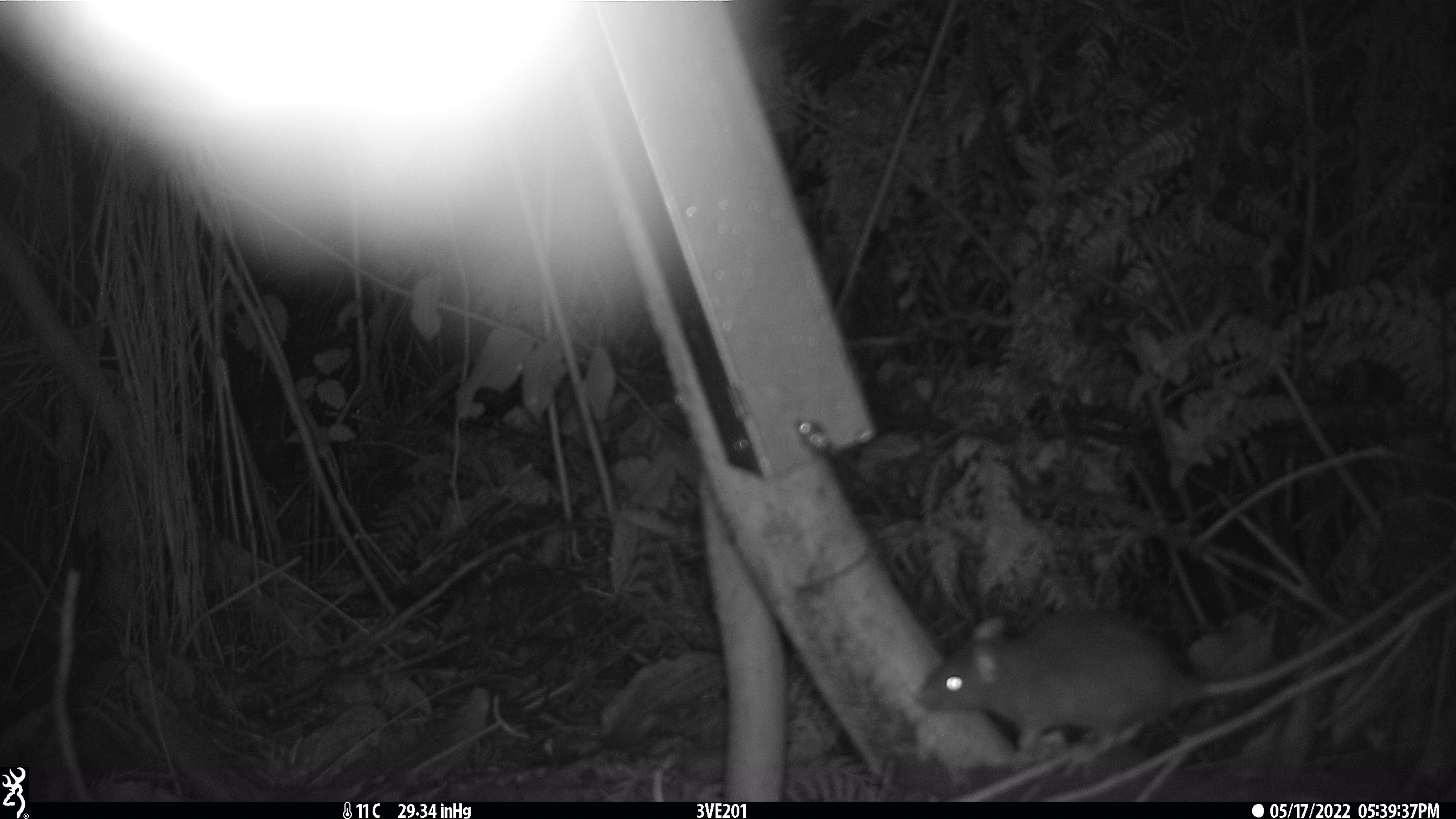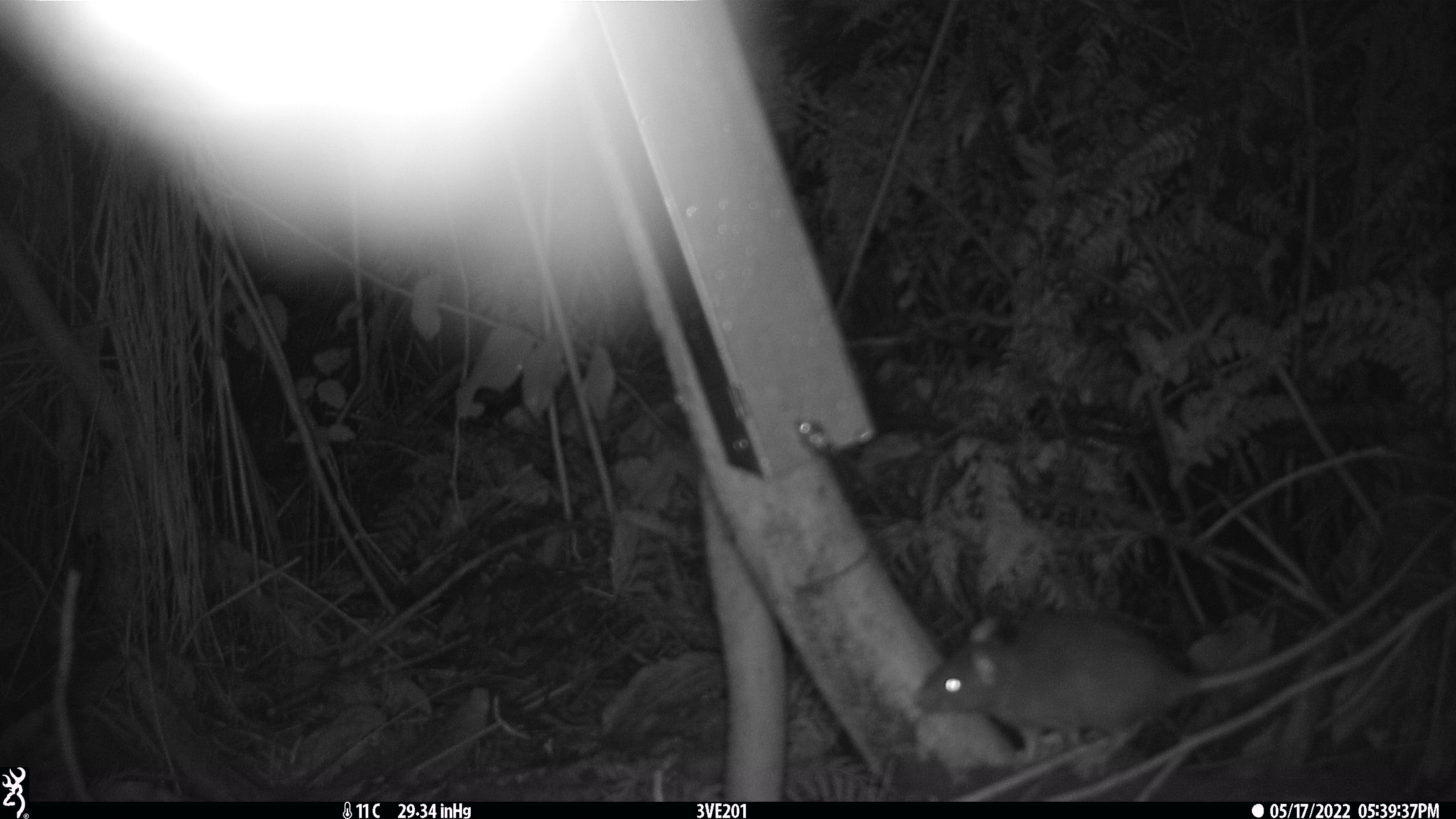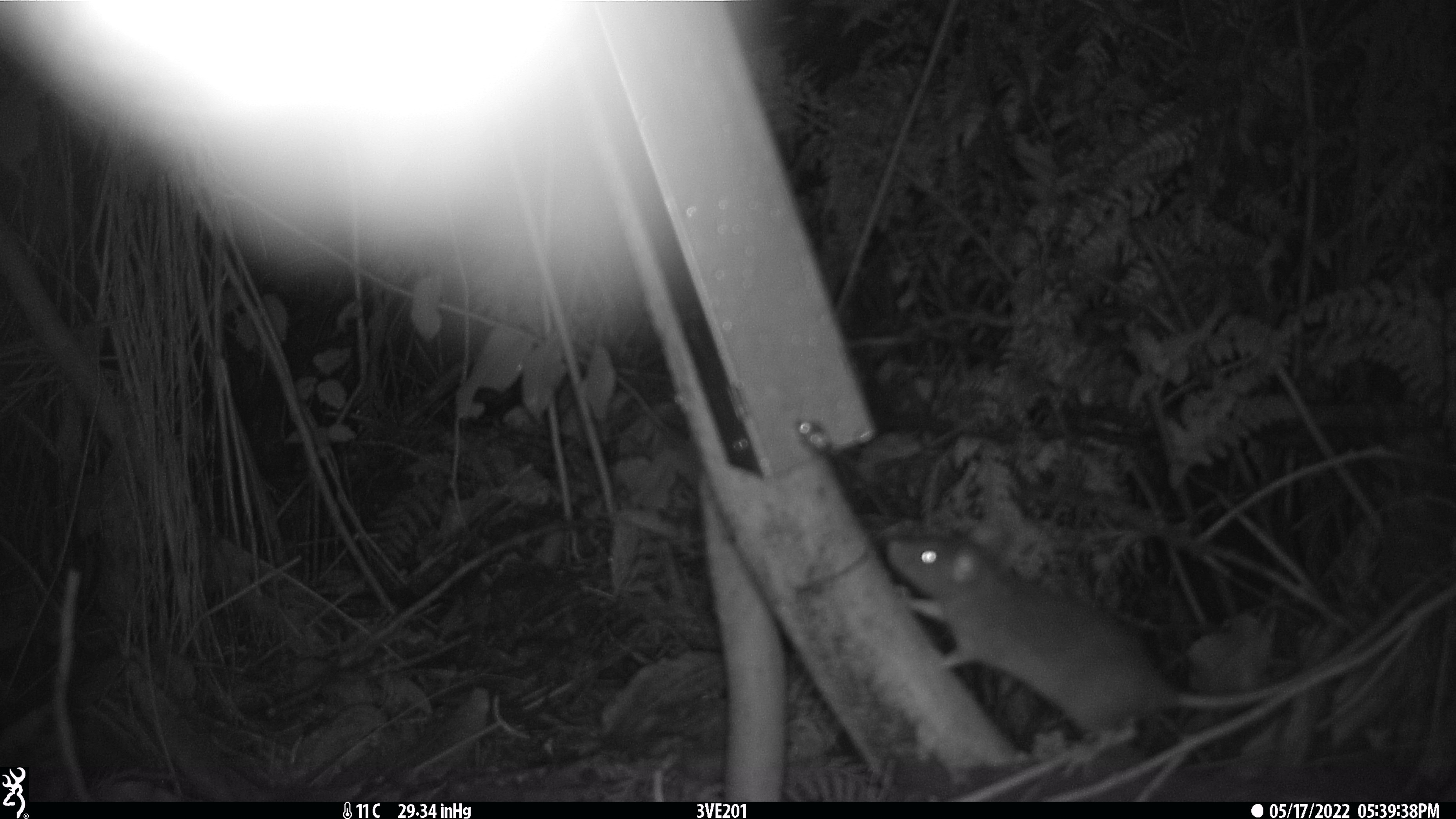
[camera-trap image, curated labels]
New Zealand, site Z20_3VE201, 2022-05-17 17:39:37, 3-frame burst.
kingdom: Animalia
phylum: Chordata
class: Mammalia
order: Rodentia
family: Muridae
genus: Rattus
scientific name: Rattus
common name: rat